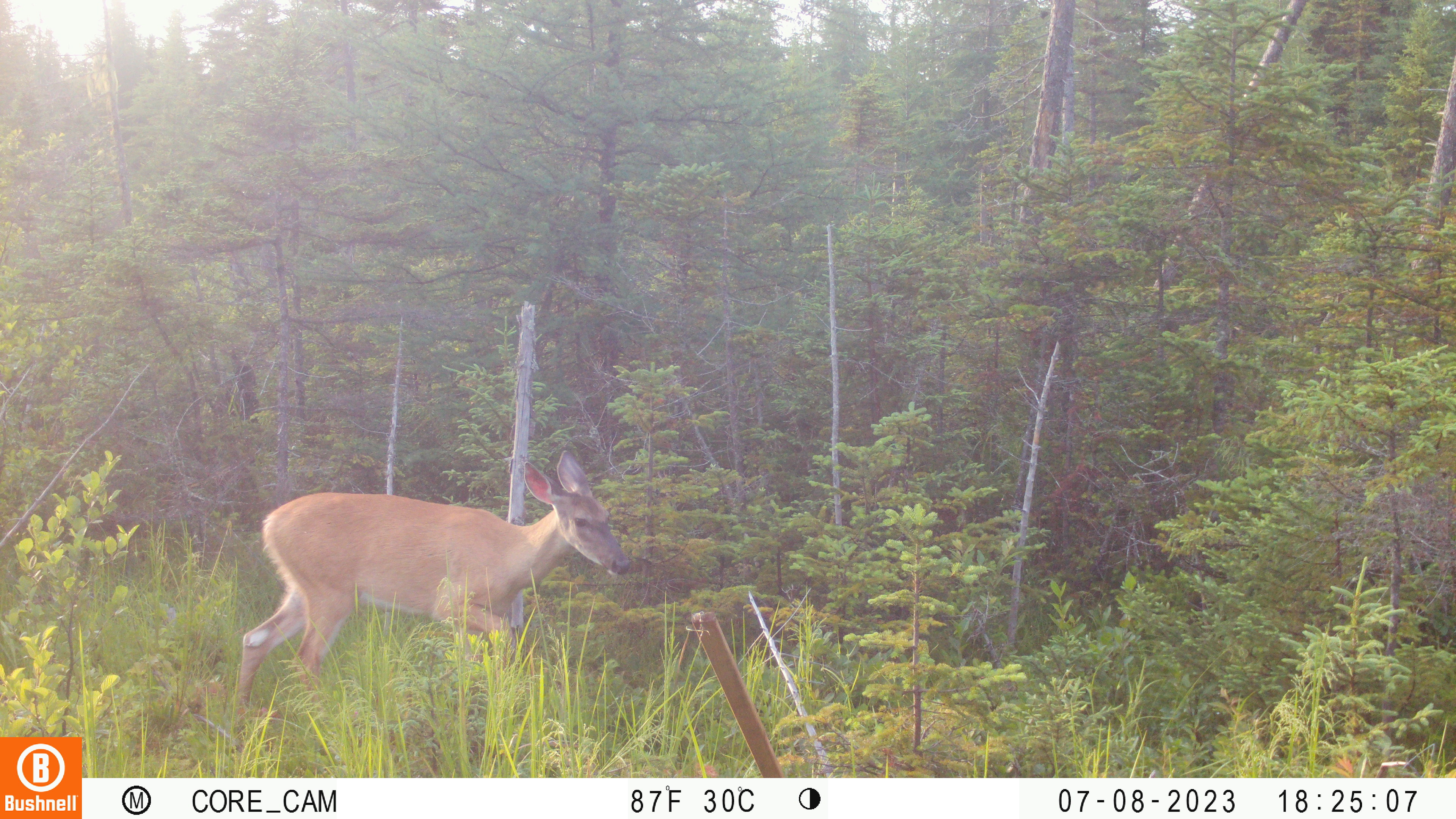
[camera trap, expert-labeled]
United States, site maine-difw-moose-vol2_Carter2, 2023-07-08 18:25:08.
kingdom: Animalia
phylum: Chordata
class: Mammalia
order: Artiodactyla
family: Cervidae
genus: Odocoileus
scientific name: Odocoileus virginianus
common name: white-tailed deer